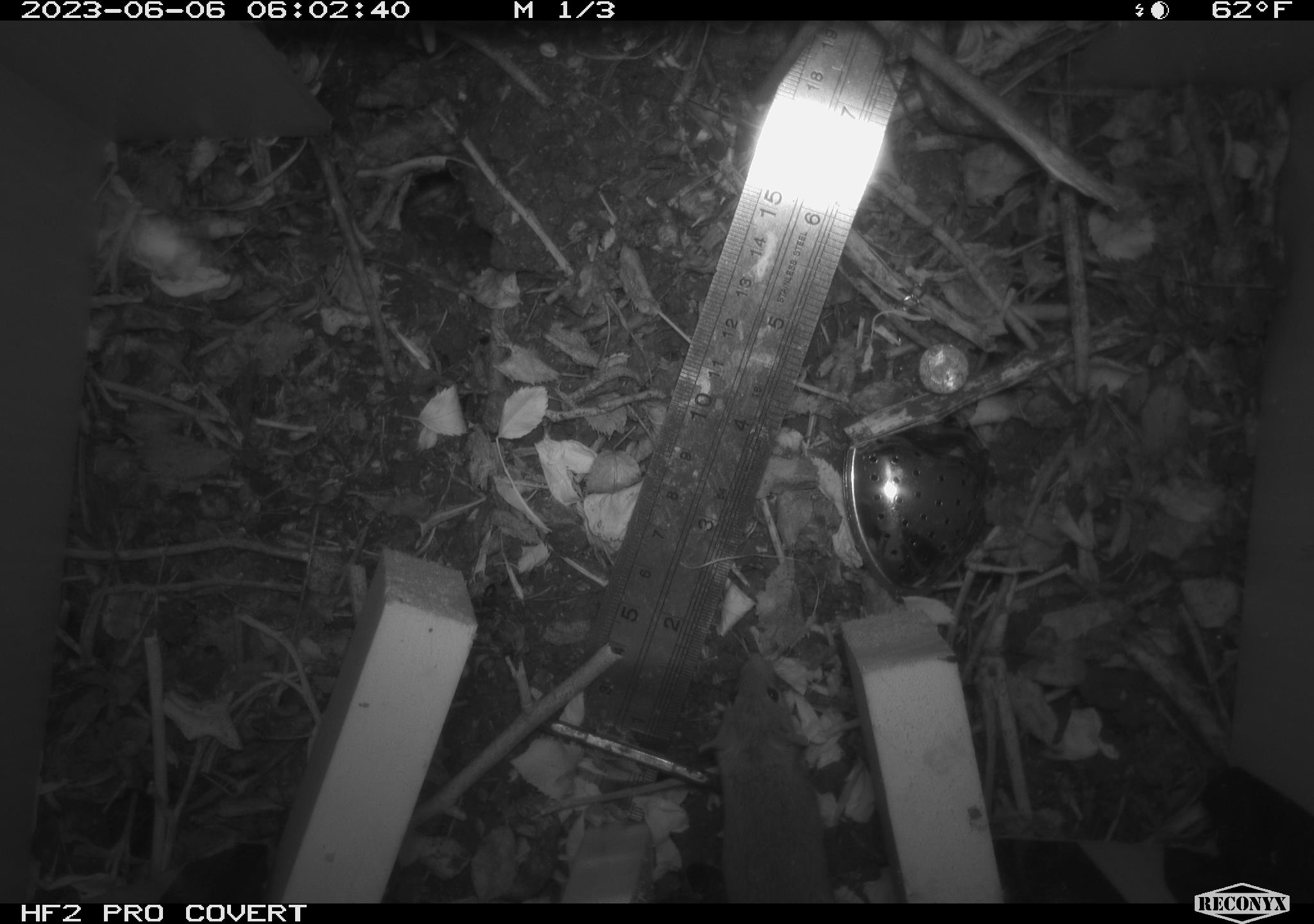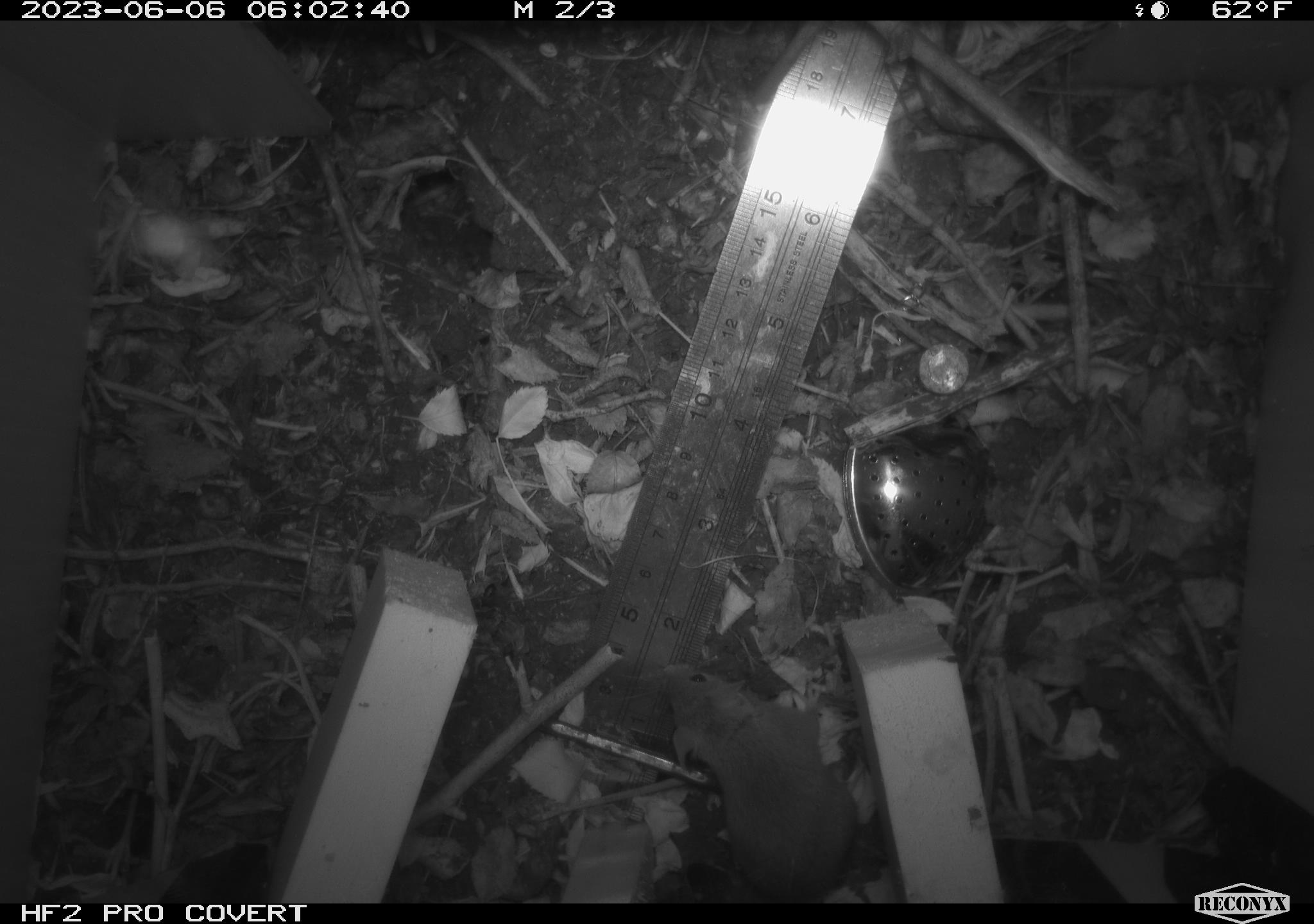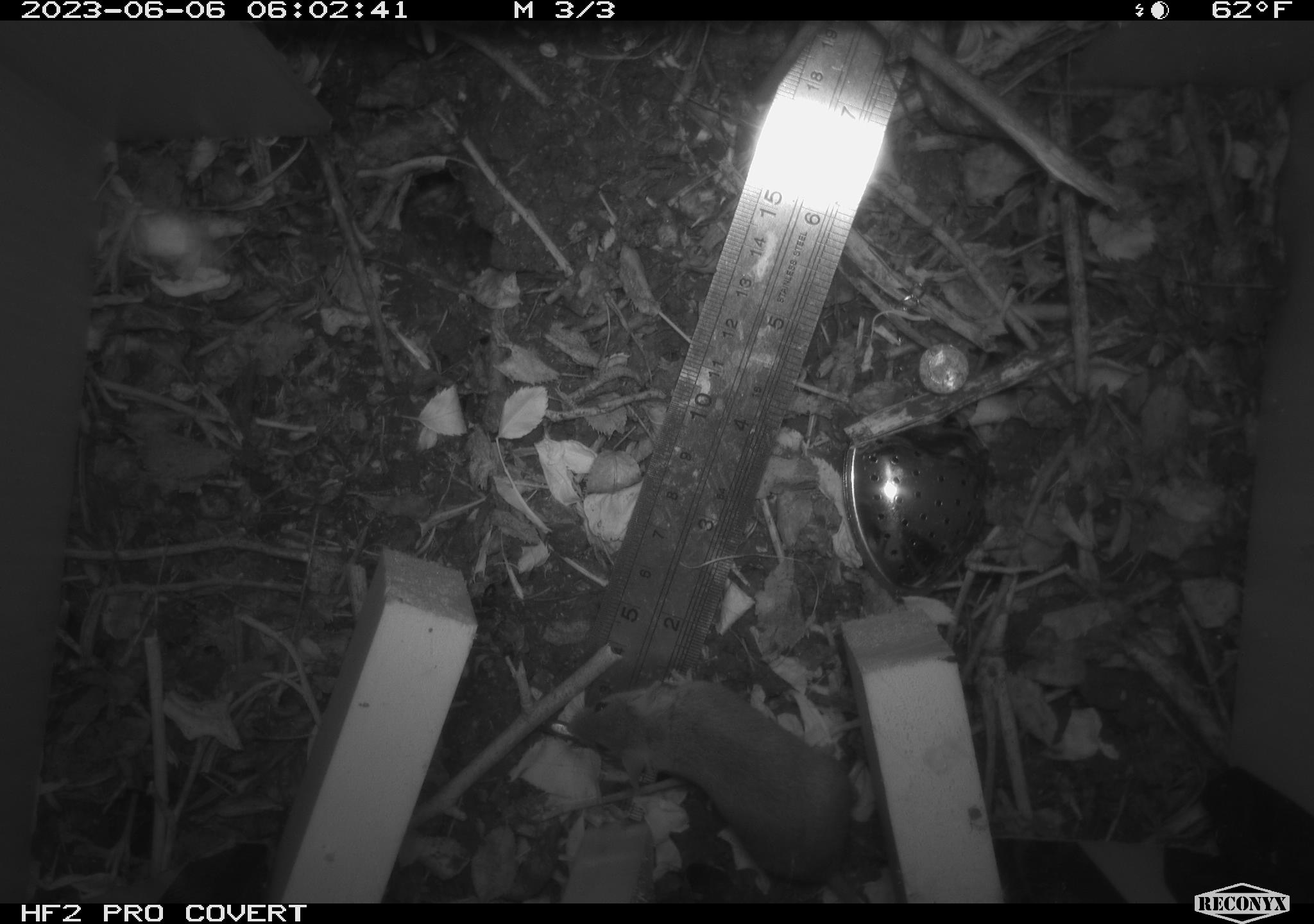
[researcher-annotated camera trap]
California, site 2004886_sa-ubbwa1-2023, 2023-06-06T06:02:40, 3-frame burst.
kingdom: Animalia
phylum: Chordata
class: Mammalia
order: Rodentia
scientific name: Rodentia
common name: rodent